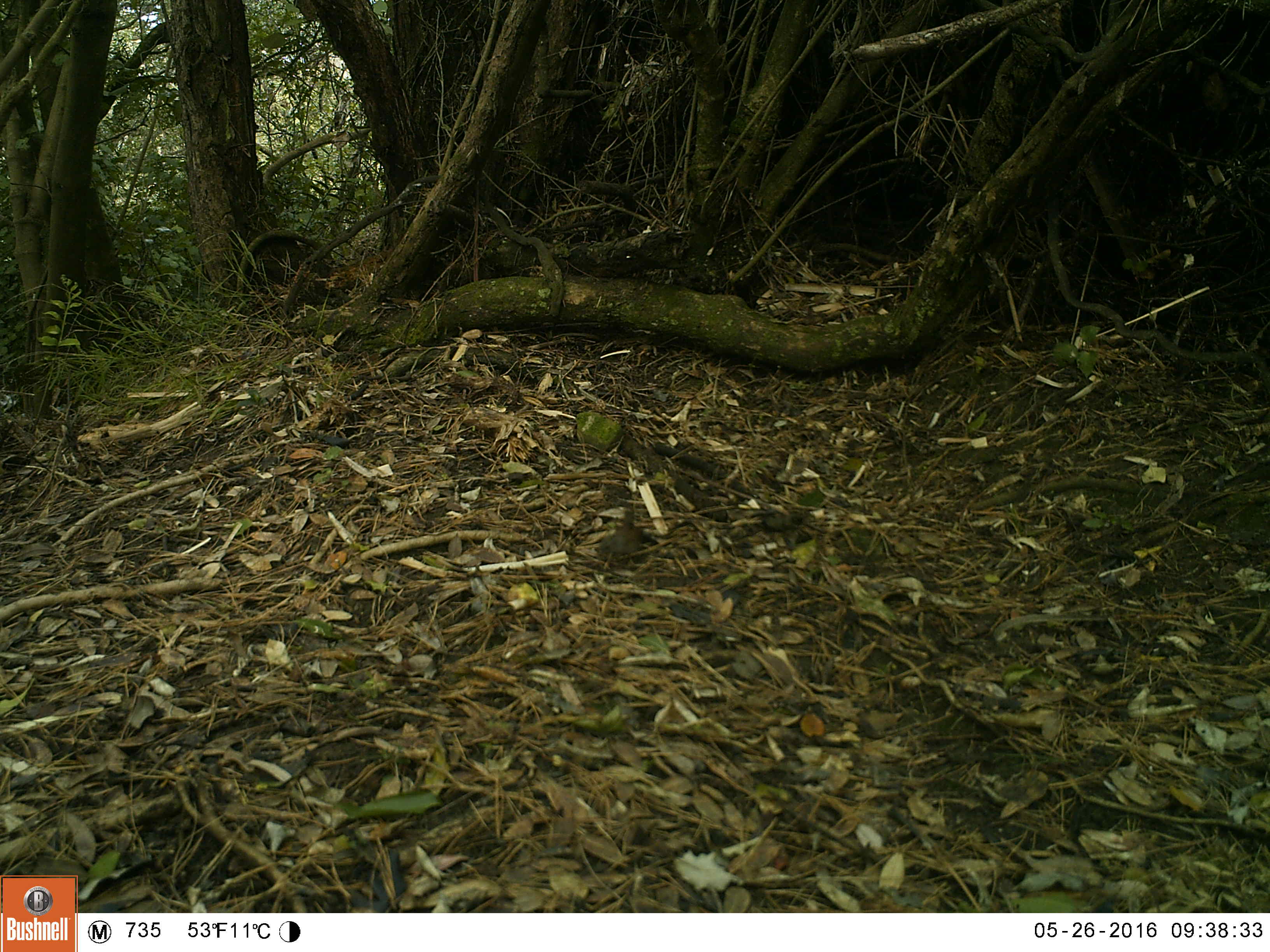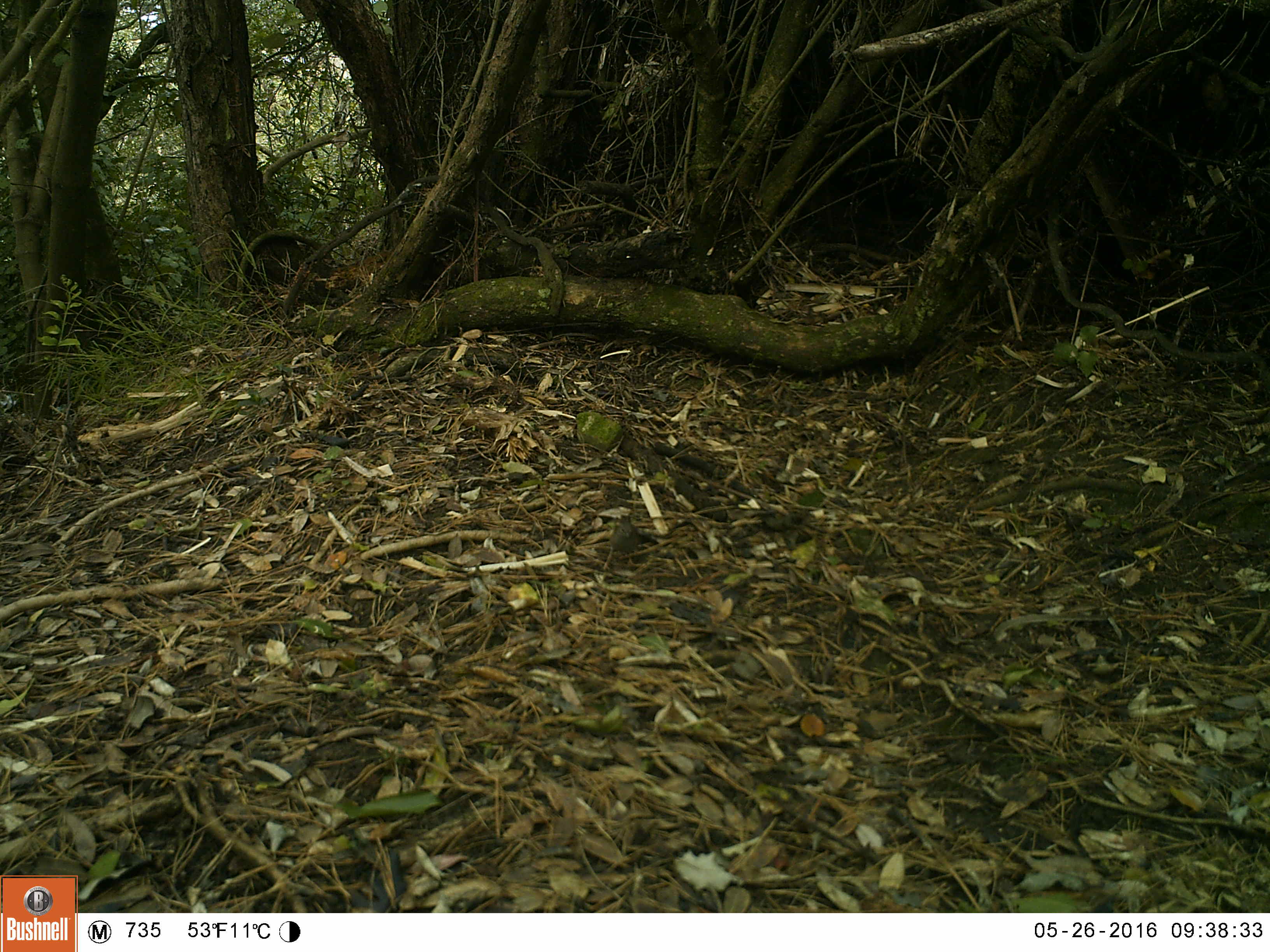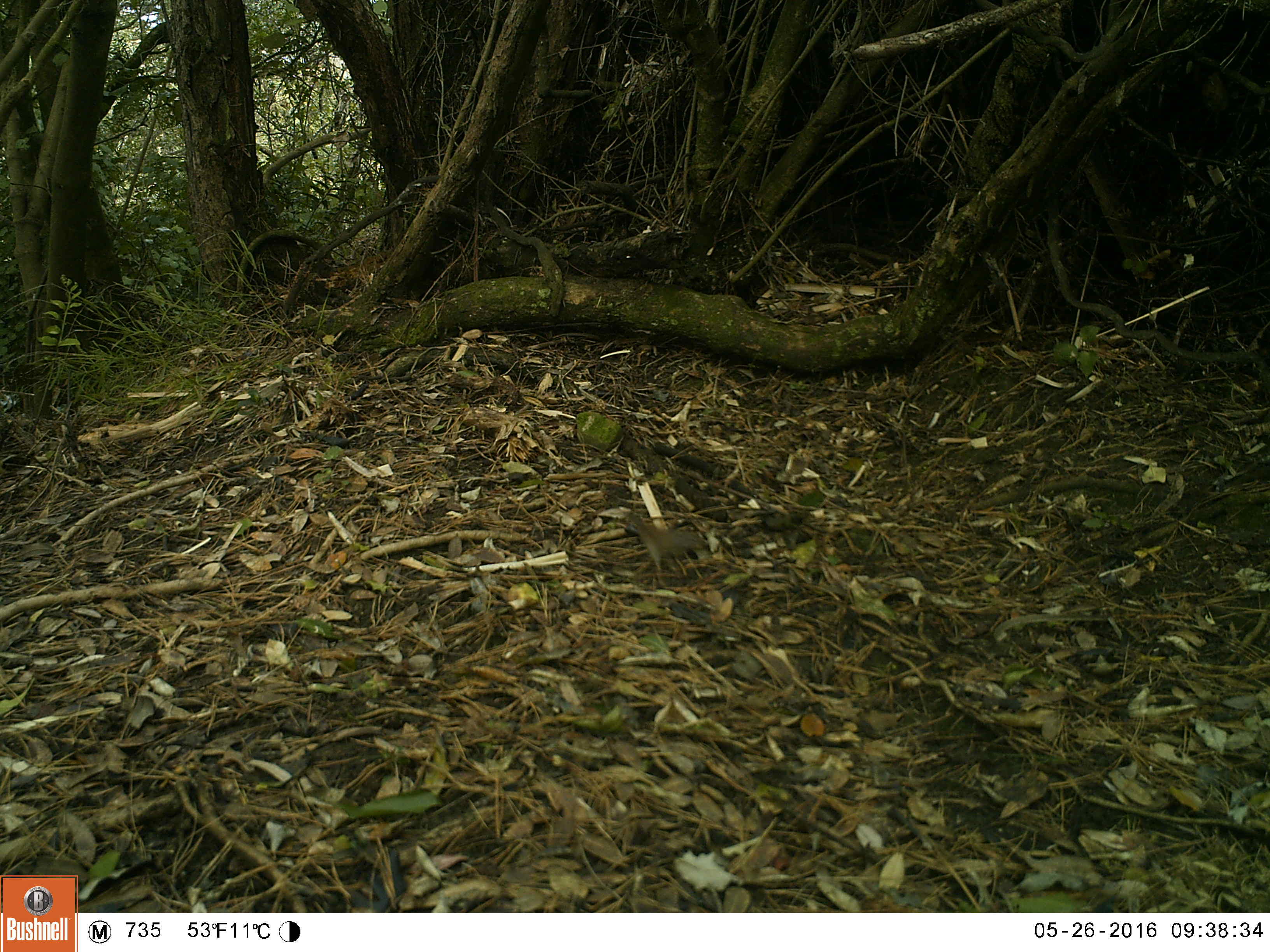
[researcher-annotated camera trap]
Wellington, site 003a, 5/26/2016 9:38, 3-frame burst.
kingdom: Animalia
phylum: Chordata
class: Aves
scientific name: Aves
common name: bird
Bird (Aves).